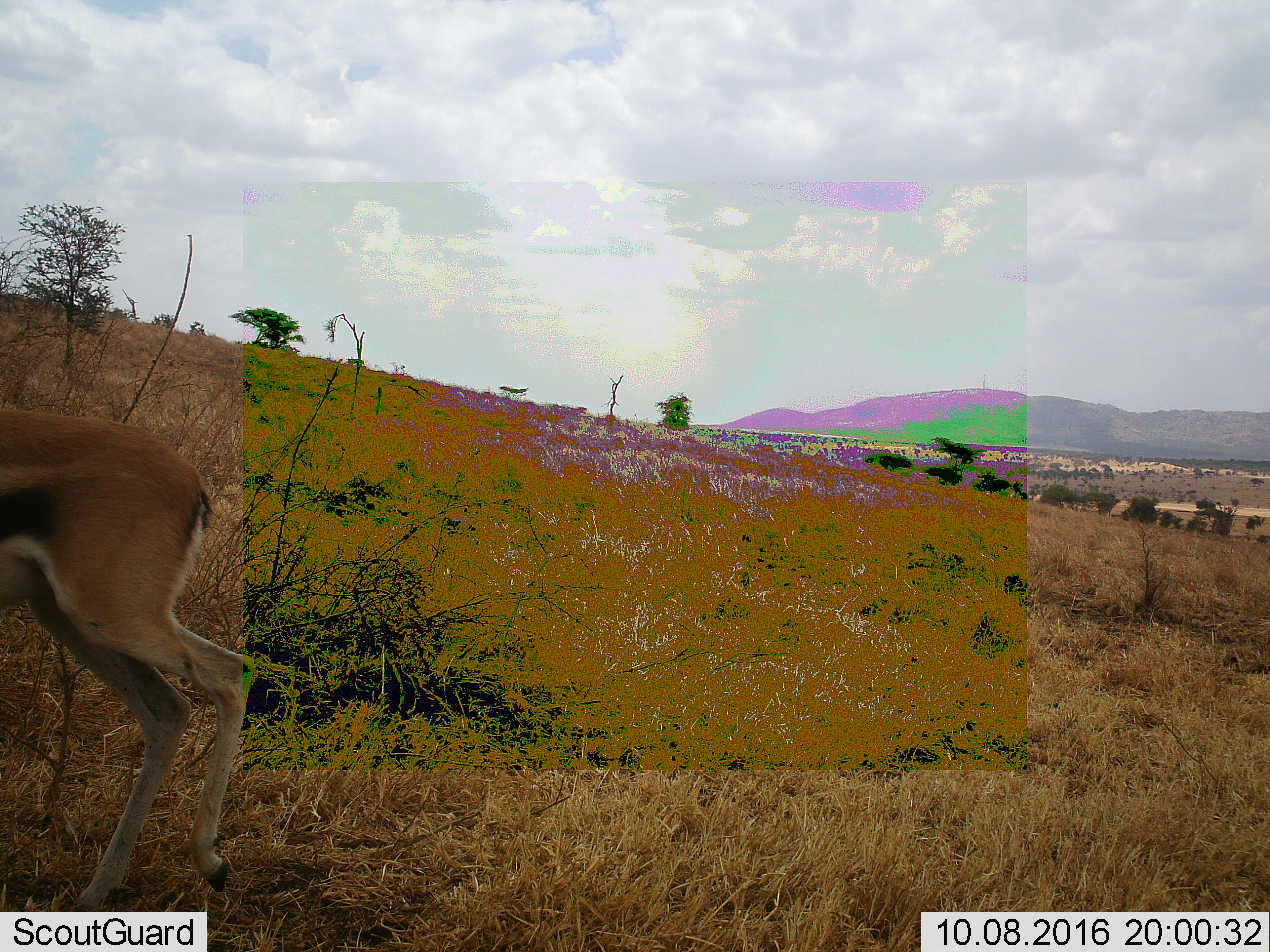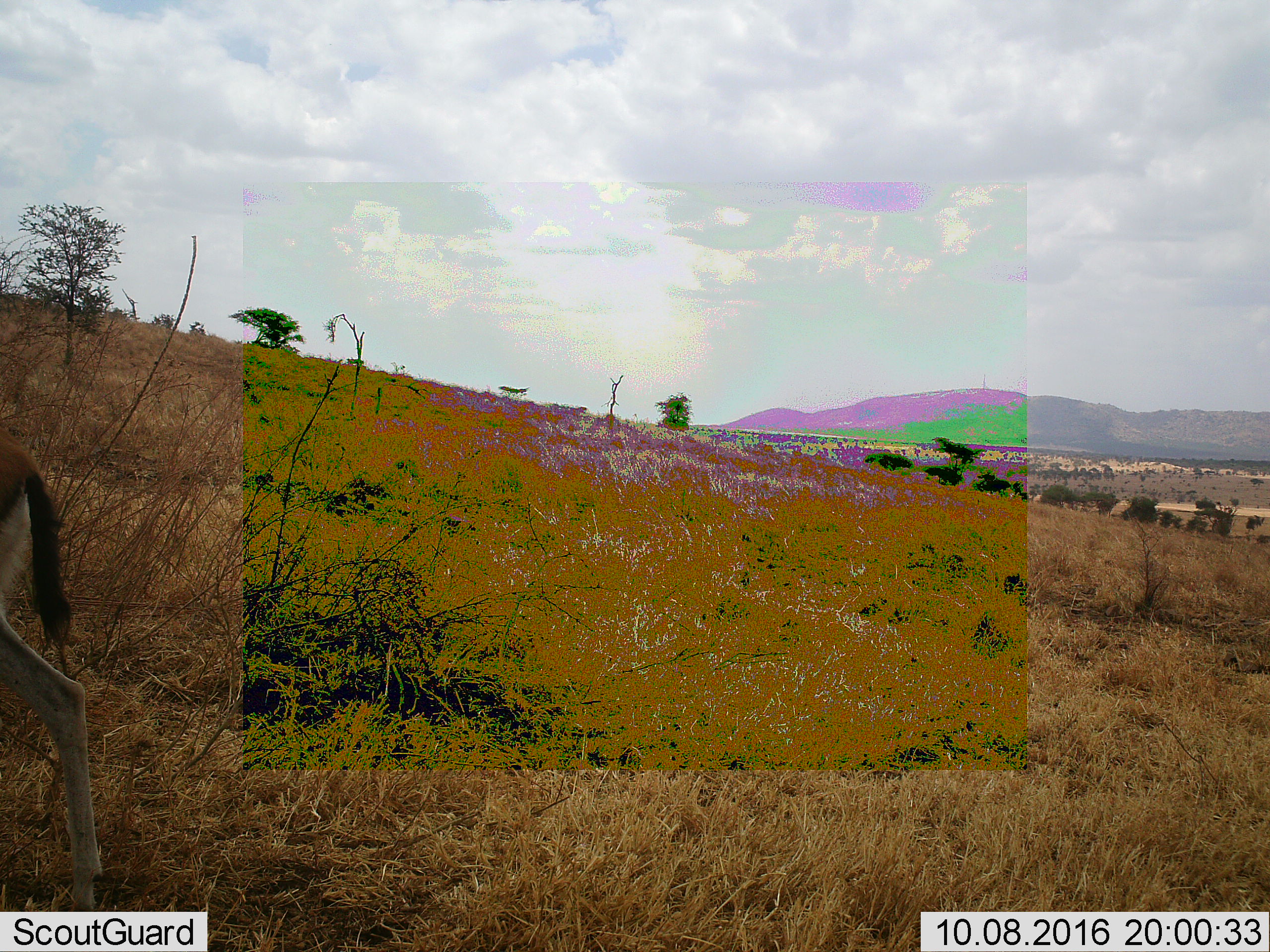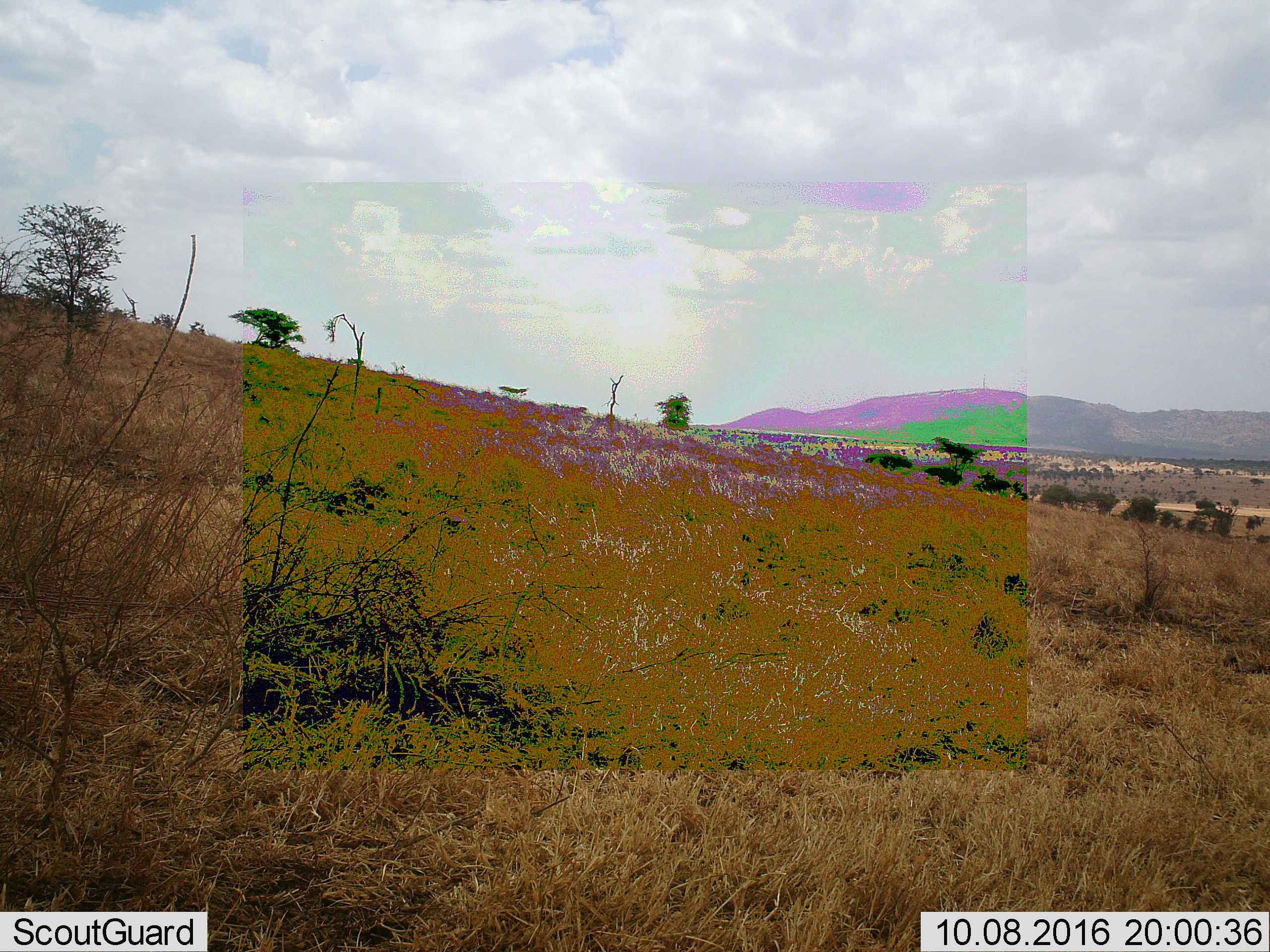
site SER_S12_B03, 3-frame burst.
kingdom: Animalia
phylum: Chordata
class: Mammalia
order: Artiodactyla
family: Bovidae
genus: Eudorcas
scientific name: Eudorcas thomsonii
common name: thomson's gazelle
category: gazellethomsons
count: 1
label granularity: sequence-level